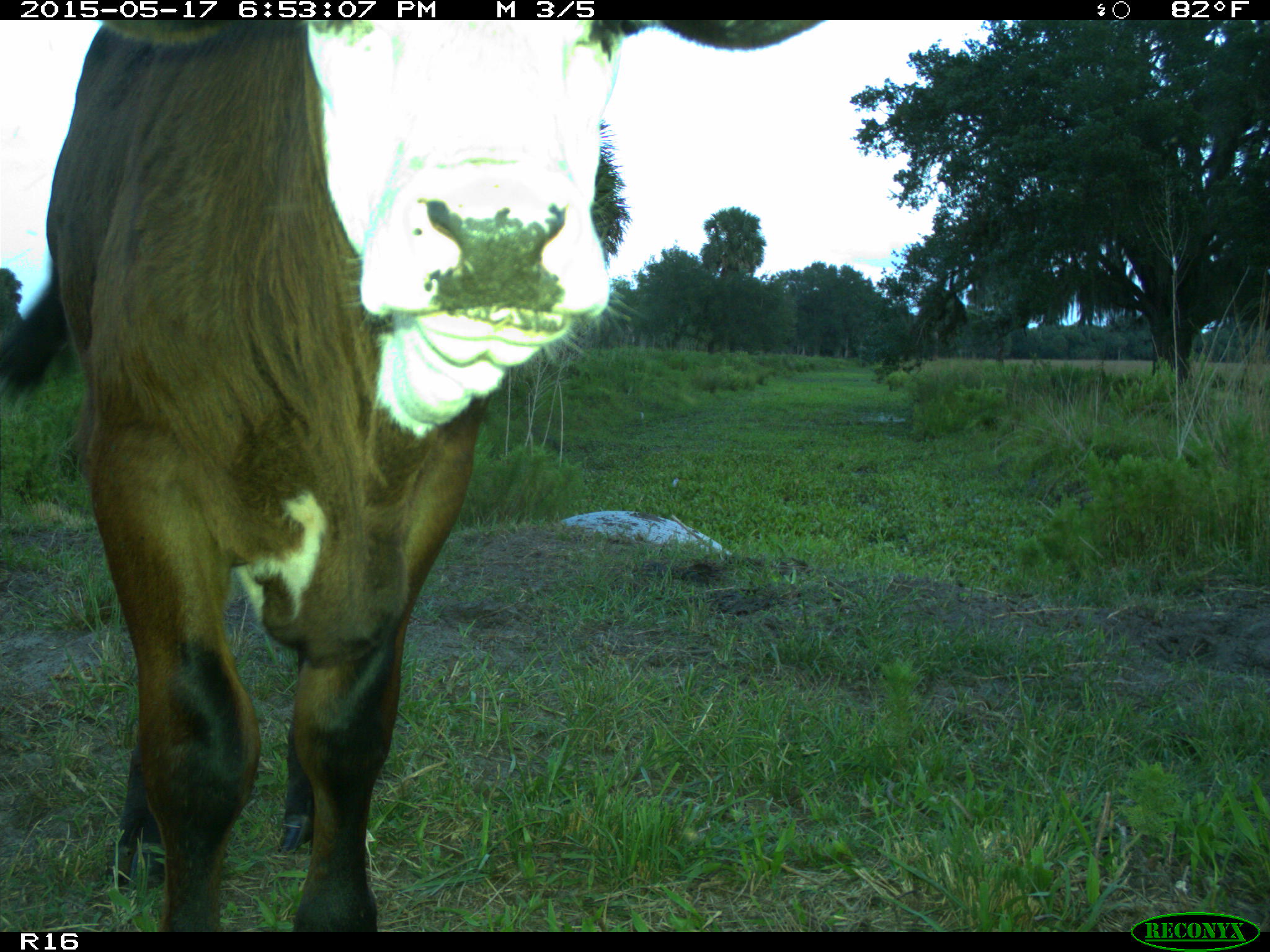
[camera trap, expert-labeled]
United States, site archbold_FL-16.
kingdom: Animalia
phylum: Chordata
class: Mammalia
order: Artiodactyla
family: Bovidae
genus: Bos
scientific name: Bos taurus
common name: domestic cow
Bos taurus (domestic cow).